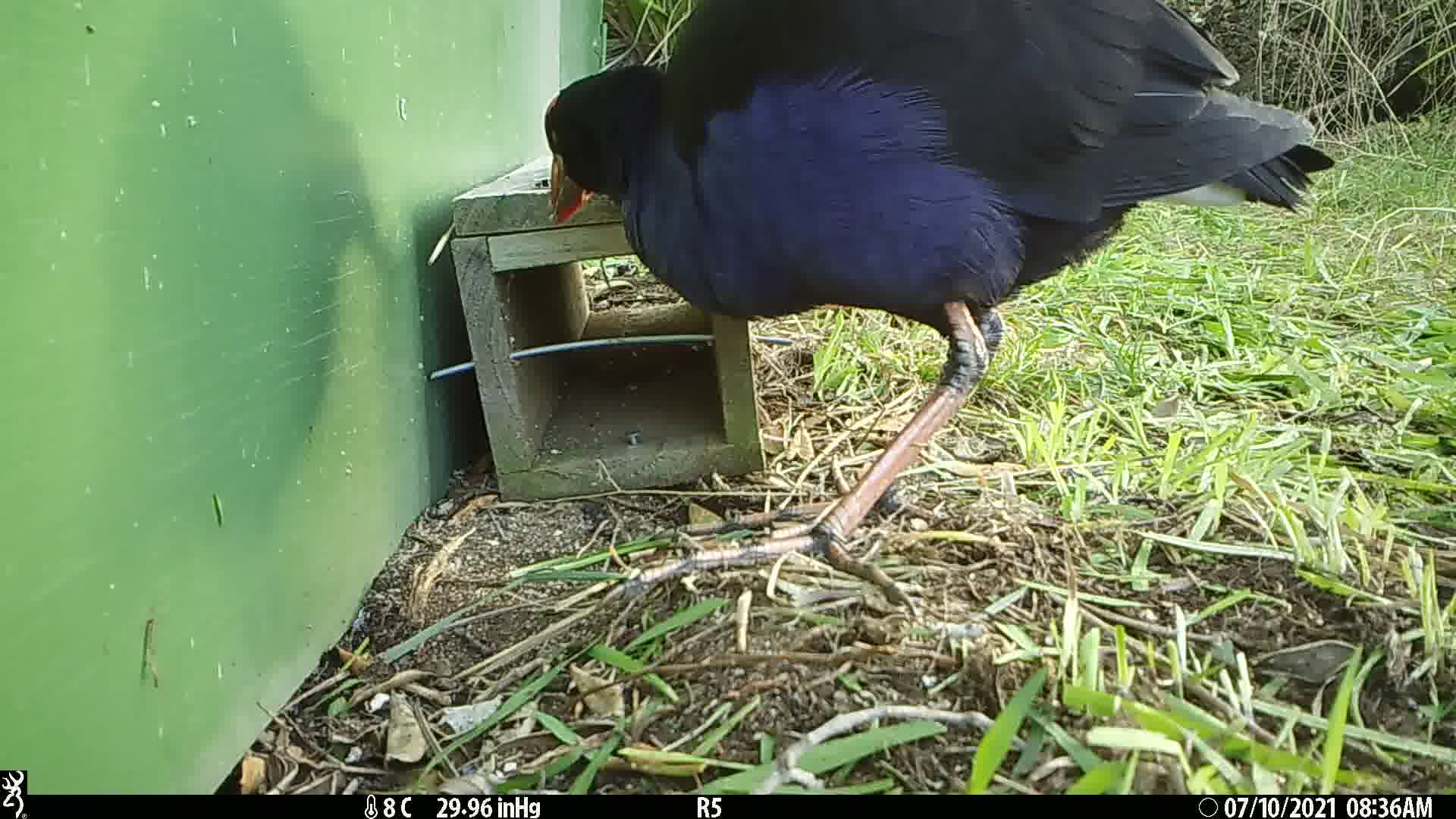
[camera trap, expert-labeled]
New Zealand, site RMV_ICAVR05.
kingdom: Animalia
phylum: Chordata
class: Aves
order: Gruiformes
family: Rallidae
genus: Porphyrio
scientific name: Porphyrio melanotus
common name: australasian swamphen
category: pukeko